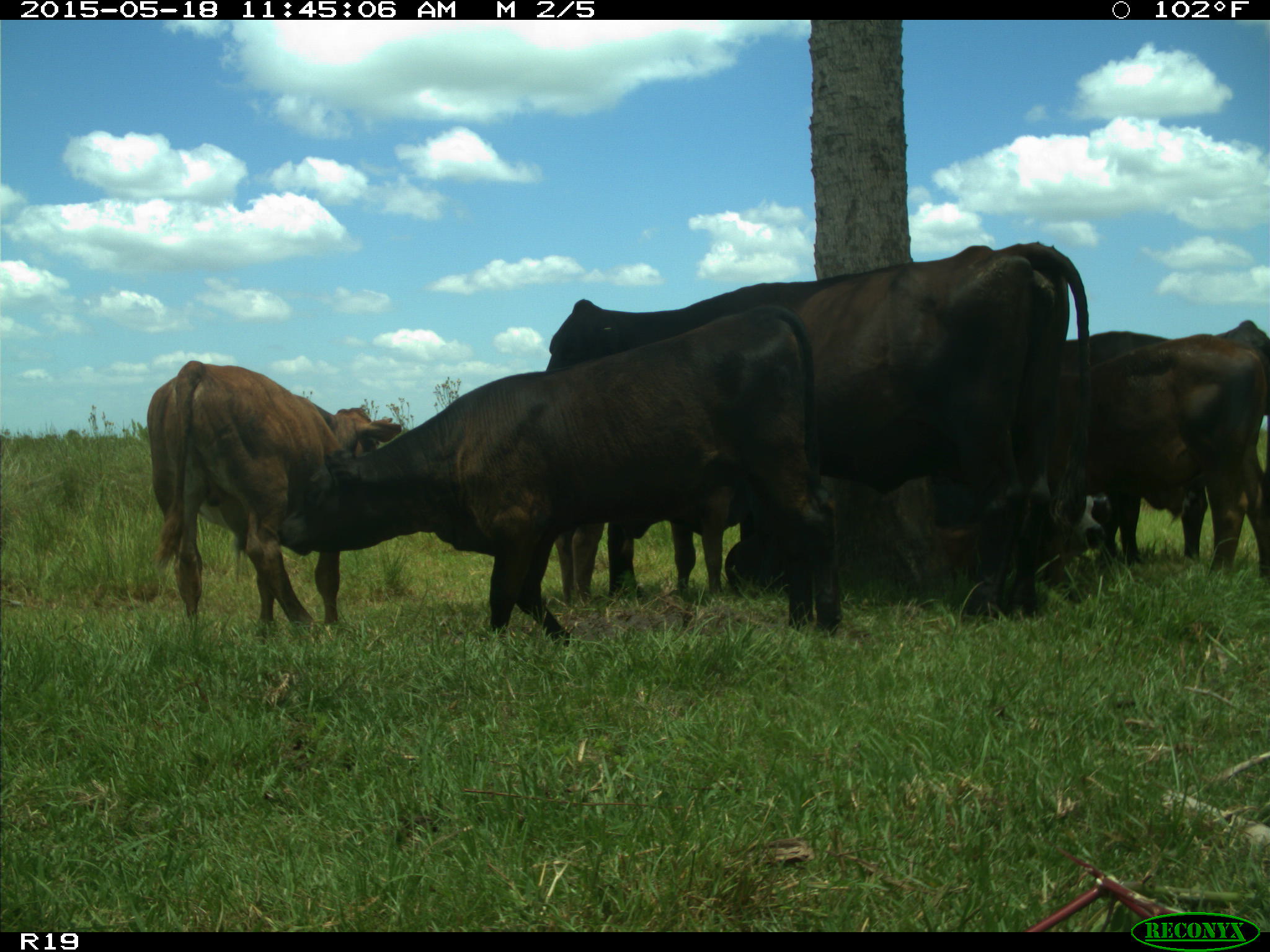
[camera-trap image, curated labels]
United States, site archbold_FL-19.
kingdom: Animalia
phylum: Chordata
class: Mammalia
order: Artiodactyla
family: Bovidae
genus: Bos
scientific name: Bos taurus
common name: domestic cow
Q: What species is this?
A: Bos taurus (domestic cow).